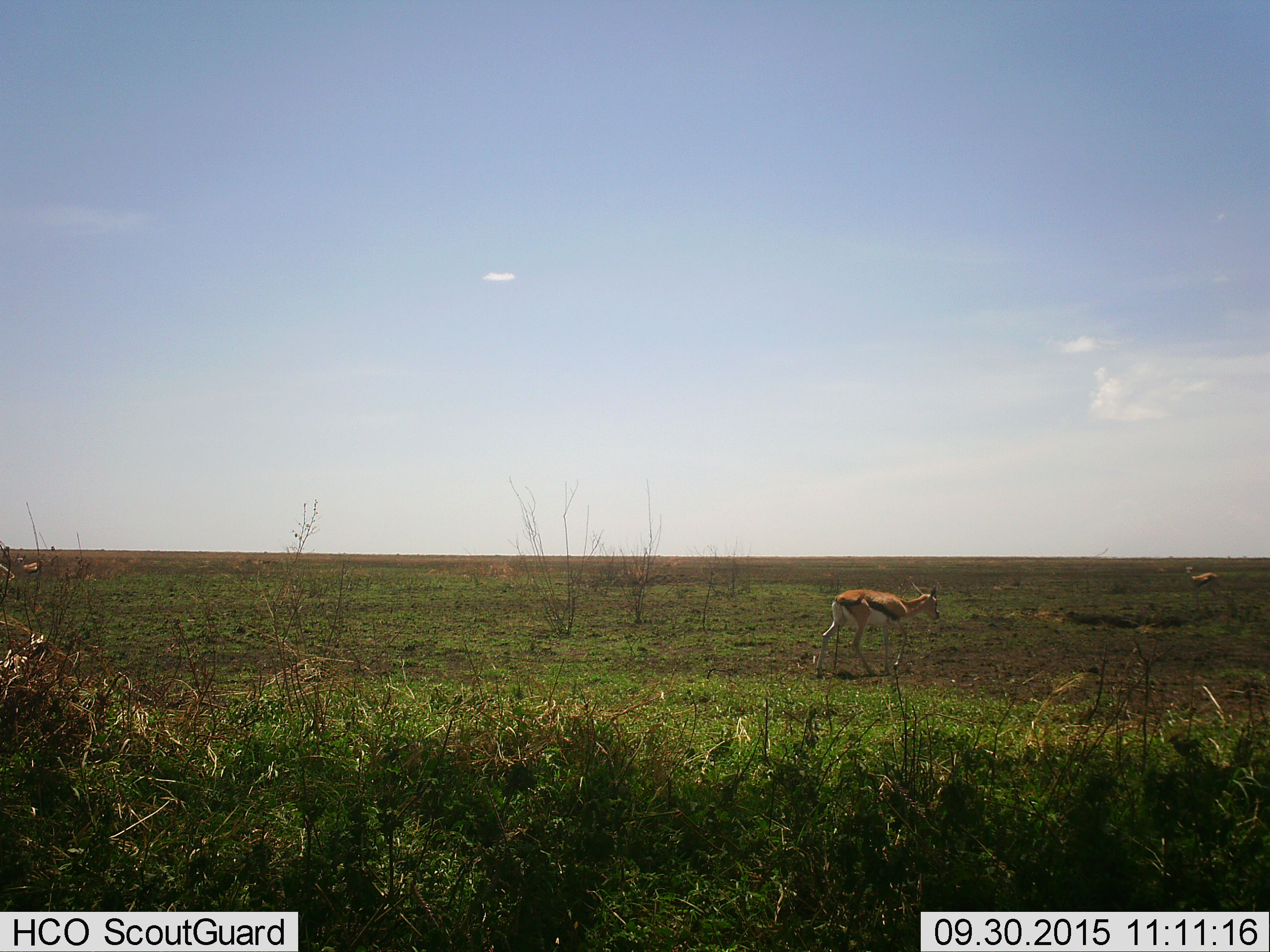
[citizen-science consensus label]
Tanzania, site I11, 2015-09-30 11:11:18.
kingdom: Animalia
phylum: Chordata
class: Mammalia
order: Artiodactyla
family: Bovidae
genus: Eudorcas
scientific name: Eudorcas thomsonii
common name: thomson's gazelle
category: gazellethomsons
Gazellethomsons (thomson's gazelle) (Eudorcas thomsonii), count 3. Behavior (volunteer vote fractions): standing 100%, resting 0%, moving 80%, interacting 0%. Young present (vote fraction): 0%. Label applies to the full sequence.